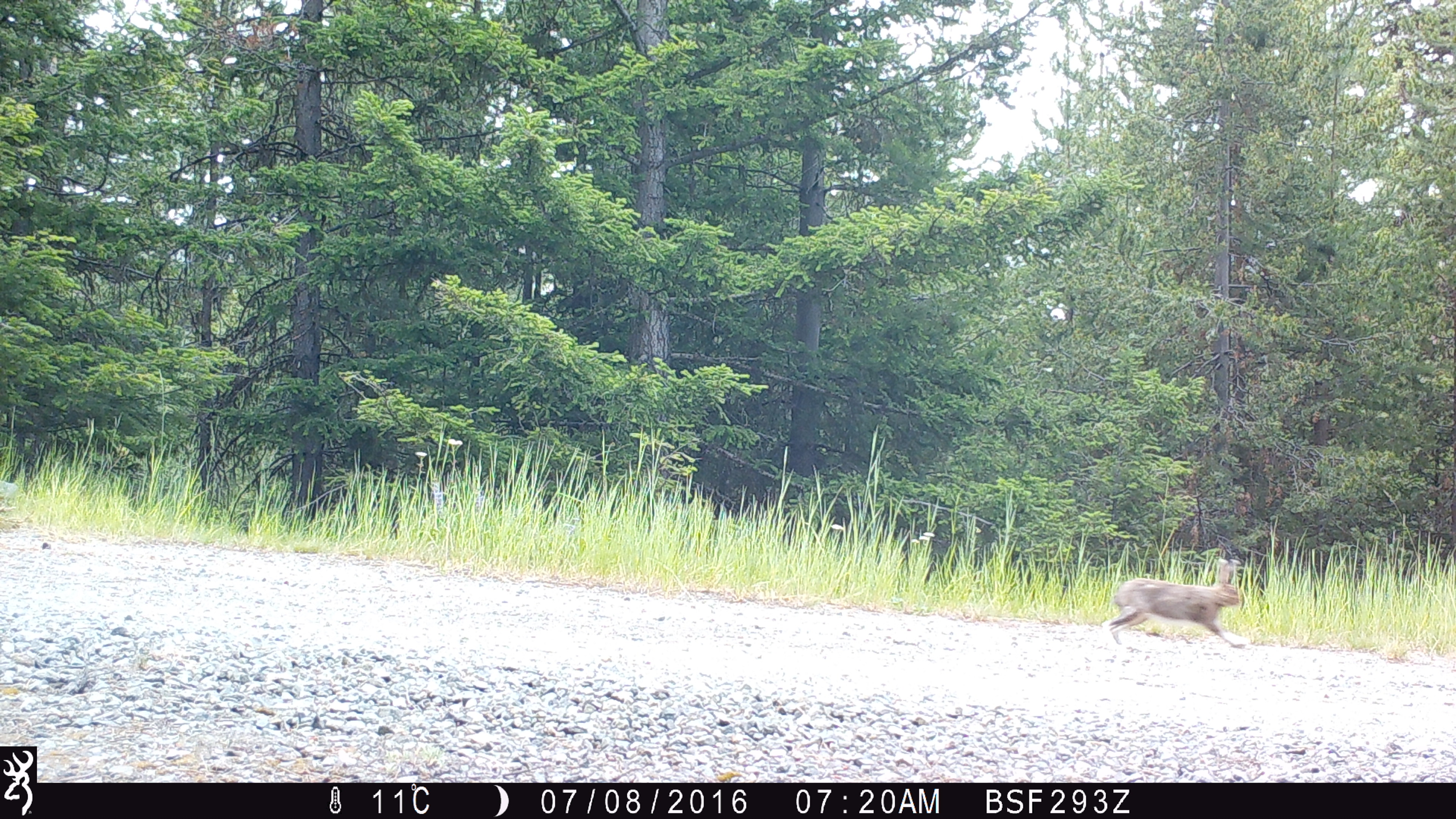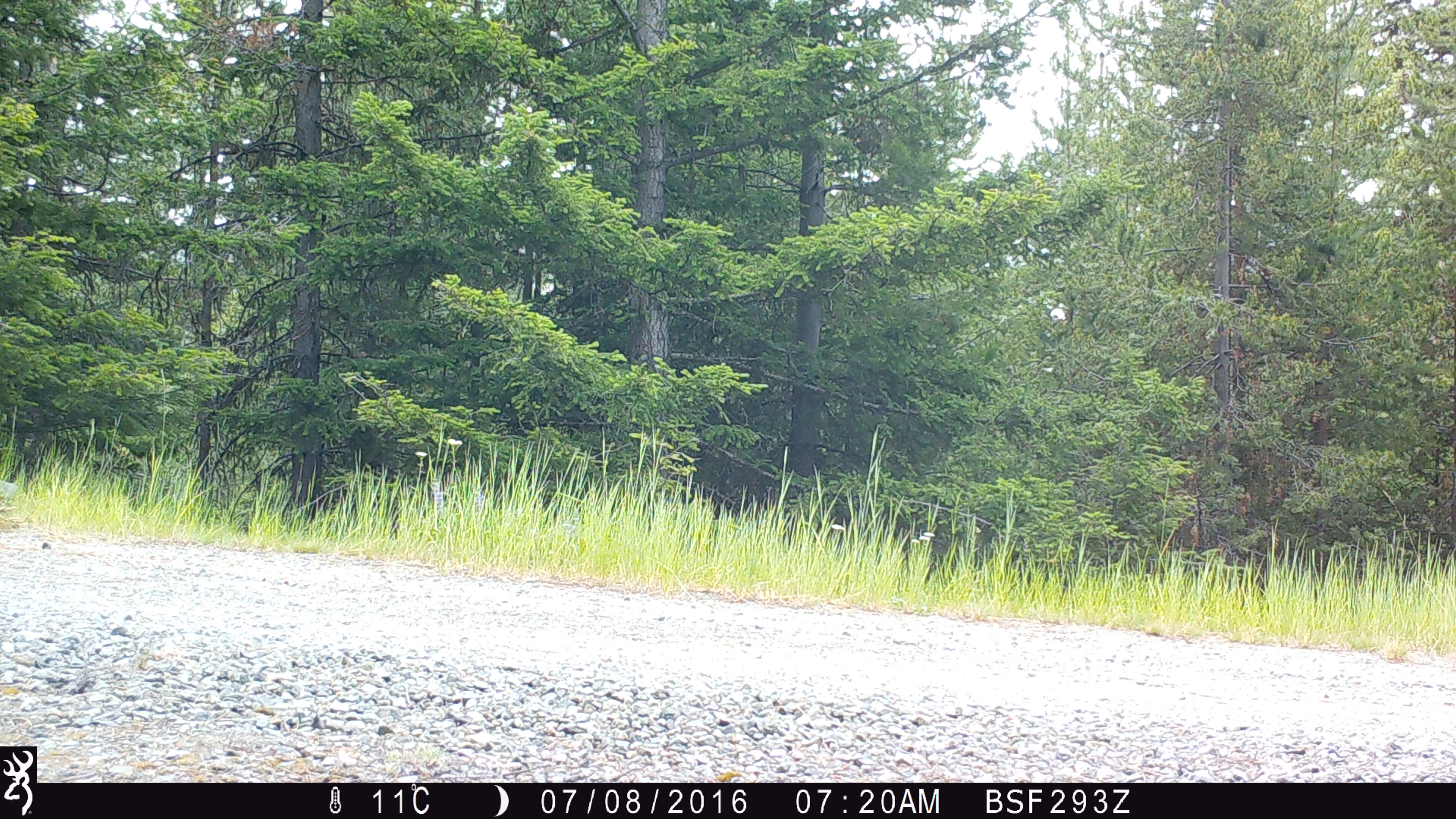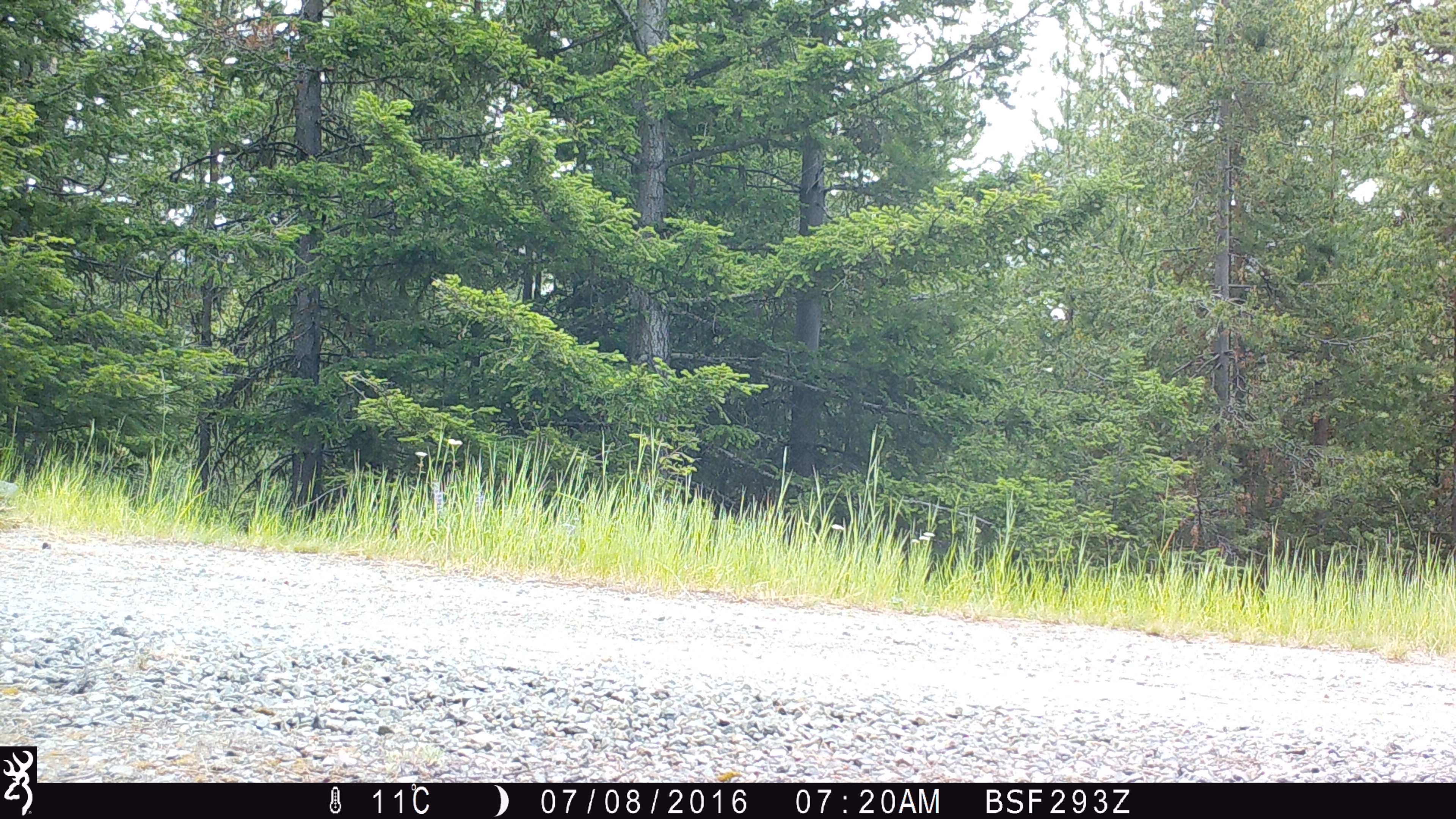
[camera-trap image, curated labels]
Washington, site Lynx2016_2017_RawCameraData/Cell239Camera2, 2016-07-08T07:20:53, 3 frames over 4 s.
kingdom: Animalia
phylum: Chordata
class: Mammalia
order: Lagomorpha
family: Leporidae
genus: Lepus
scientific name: Lepus americanus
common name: snowshoe hare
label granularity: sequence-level